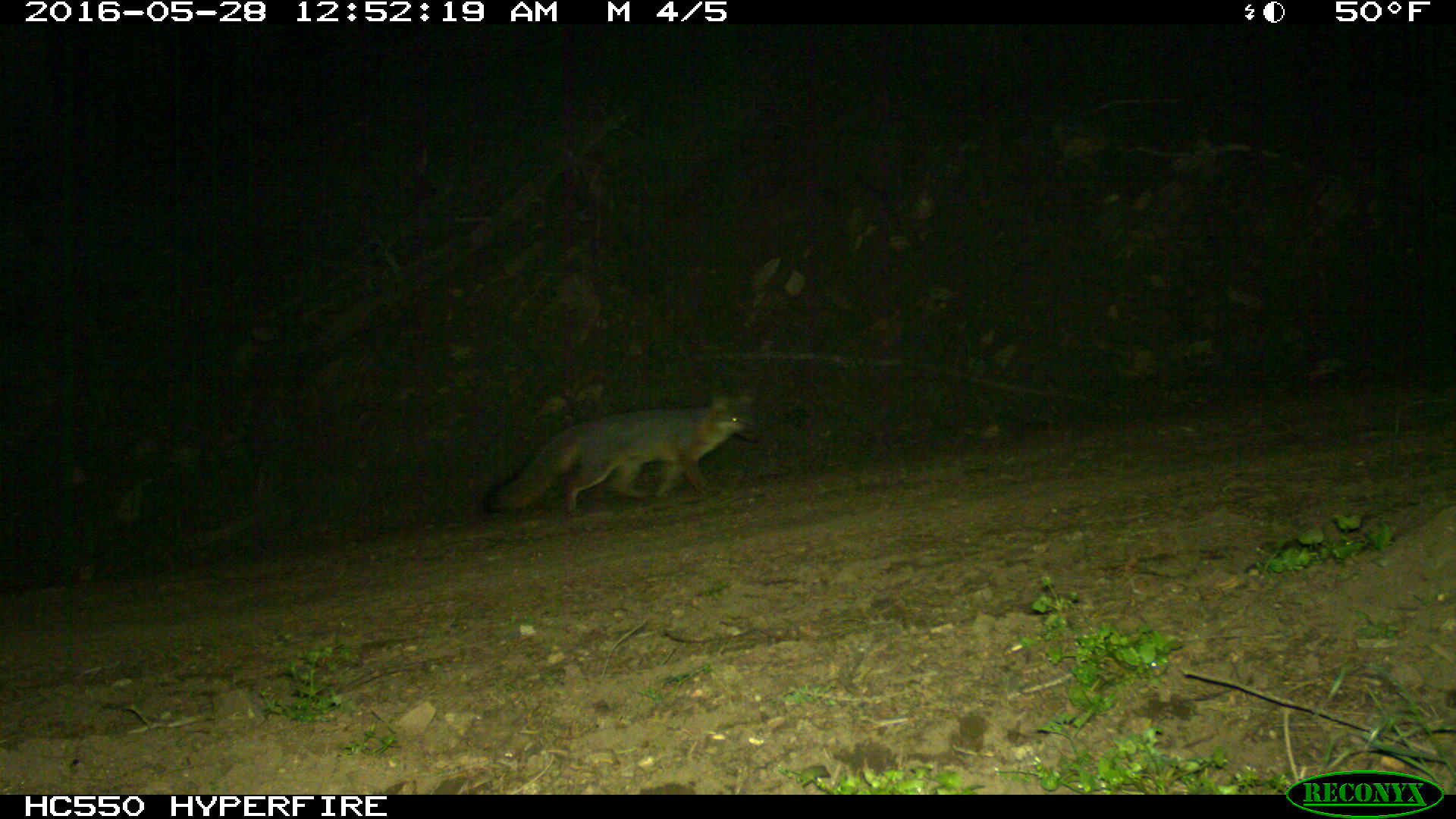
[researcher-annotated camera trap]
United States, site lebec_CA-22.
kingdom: Animalia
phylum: Chordata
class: Mammalia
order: Carnivora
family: Canidae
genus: Urocyon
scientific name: Urocyon cinereoargenteus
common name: gray fox